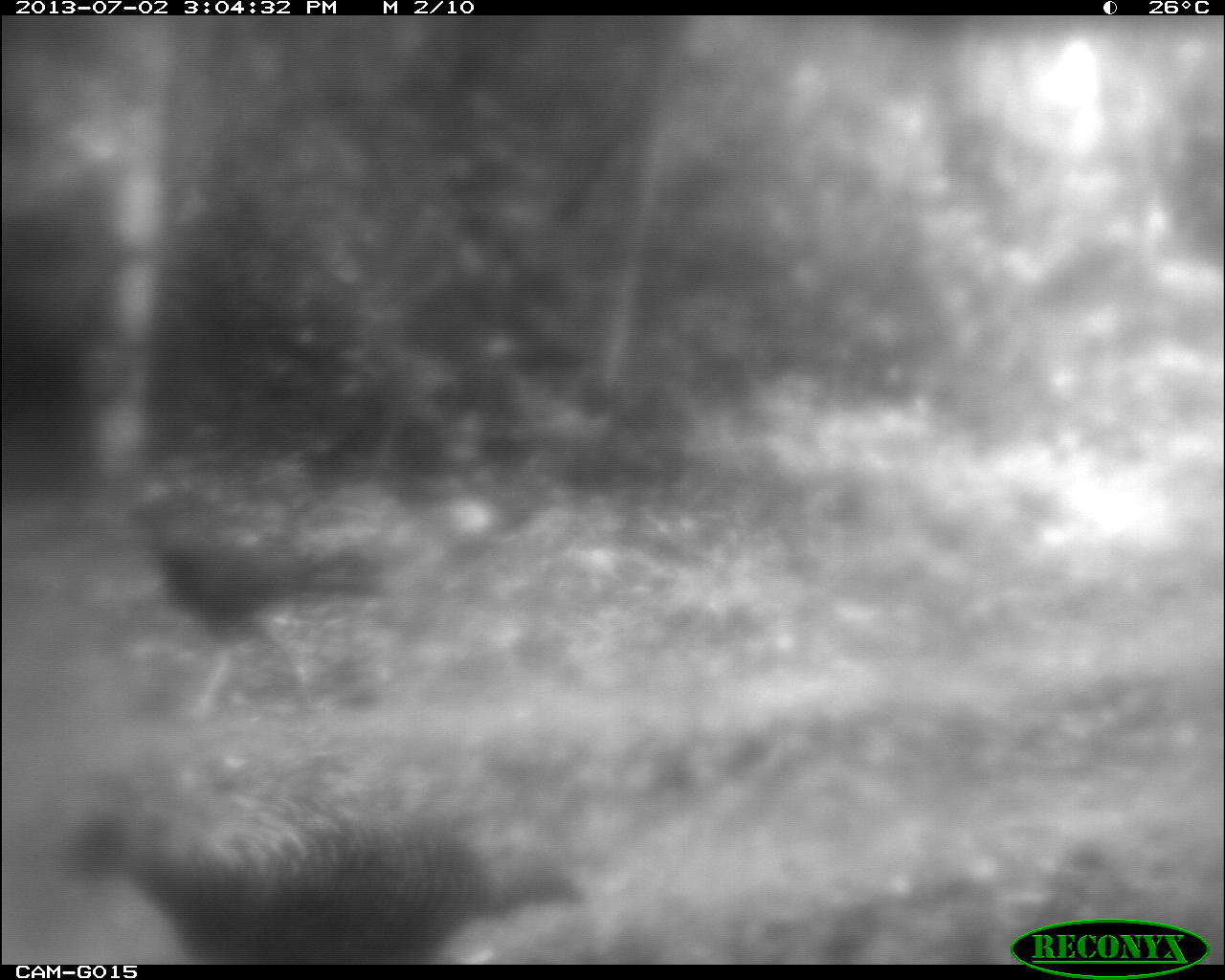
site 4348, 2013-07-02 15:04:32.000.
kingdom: Animalia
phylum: Chordata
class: Aves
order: Galliformes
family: Phasianidae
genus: Meleagris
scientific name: Meleagris ocellata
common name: ocellated turkey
Meleagris ocellata (ocellated turkey), count 2.